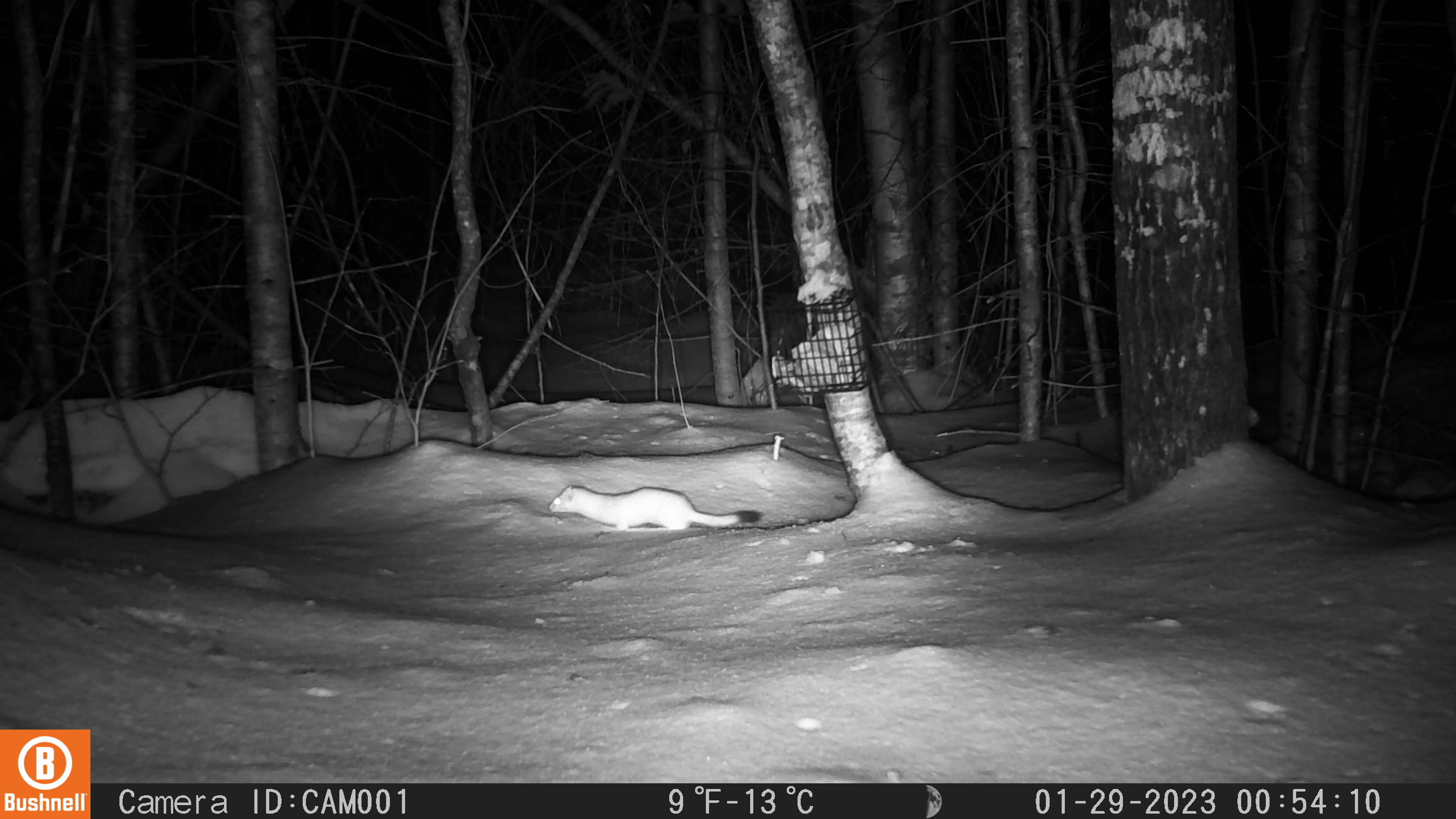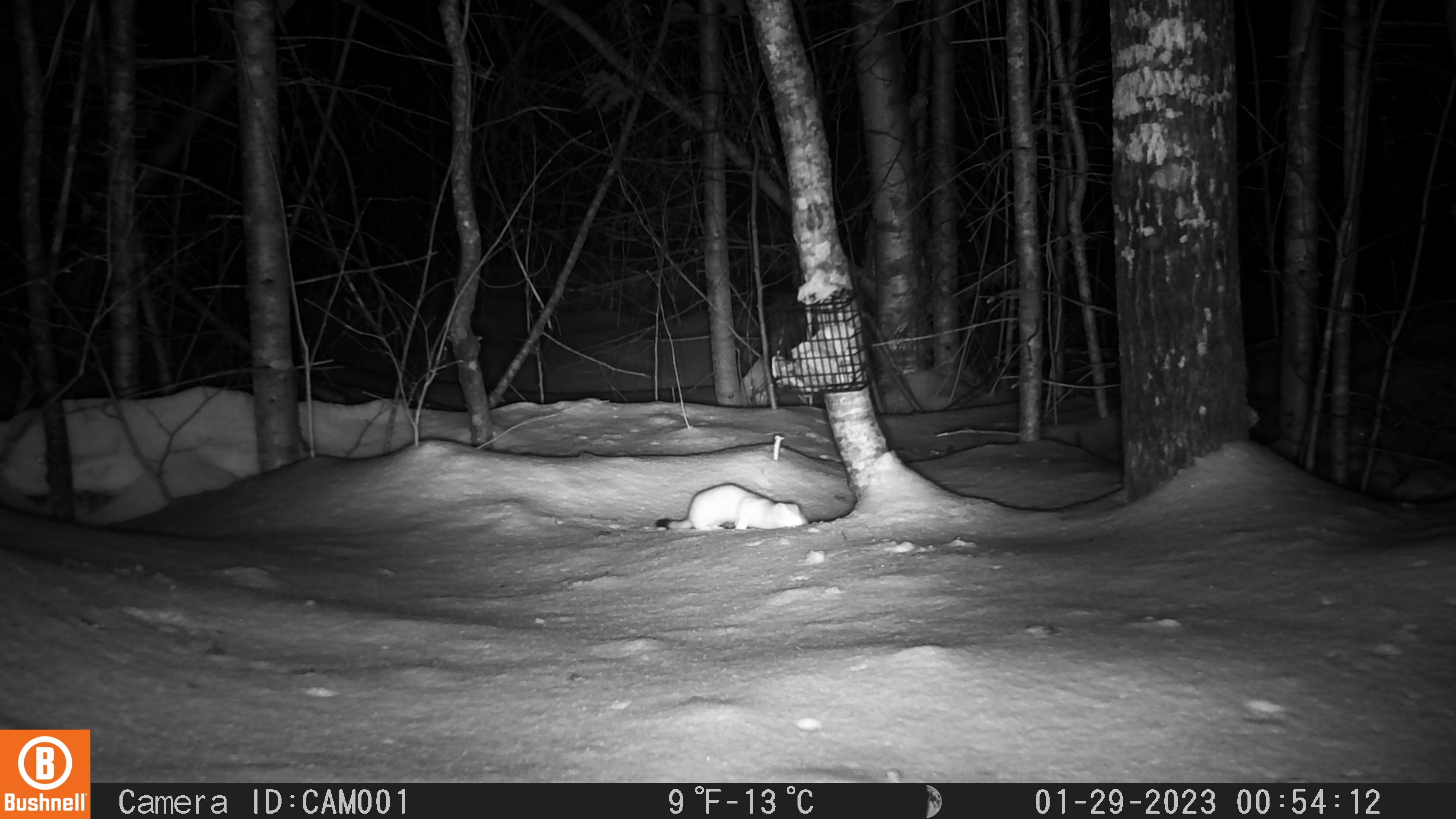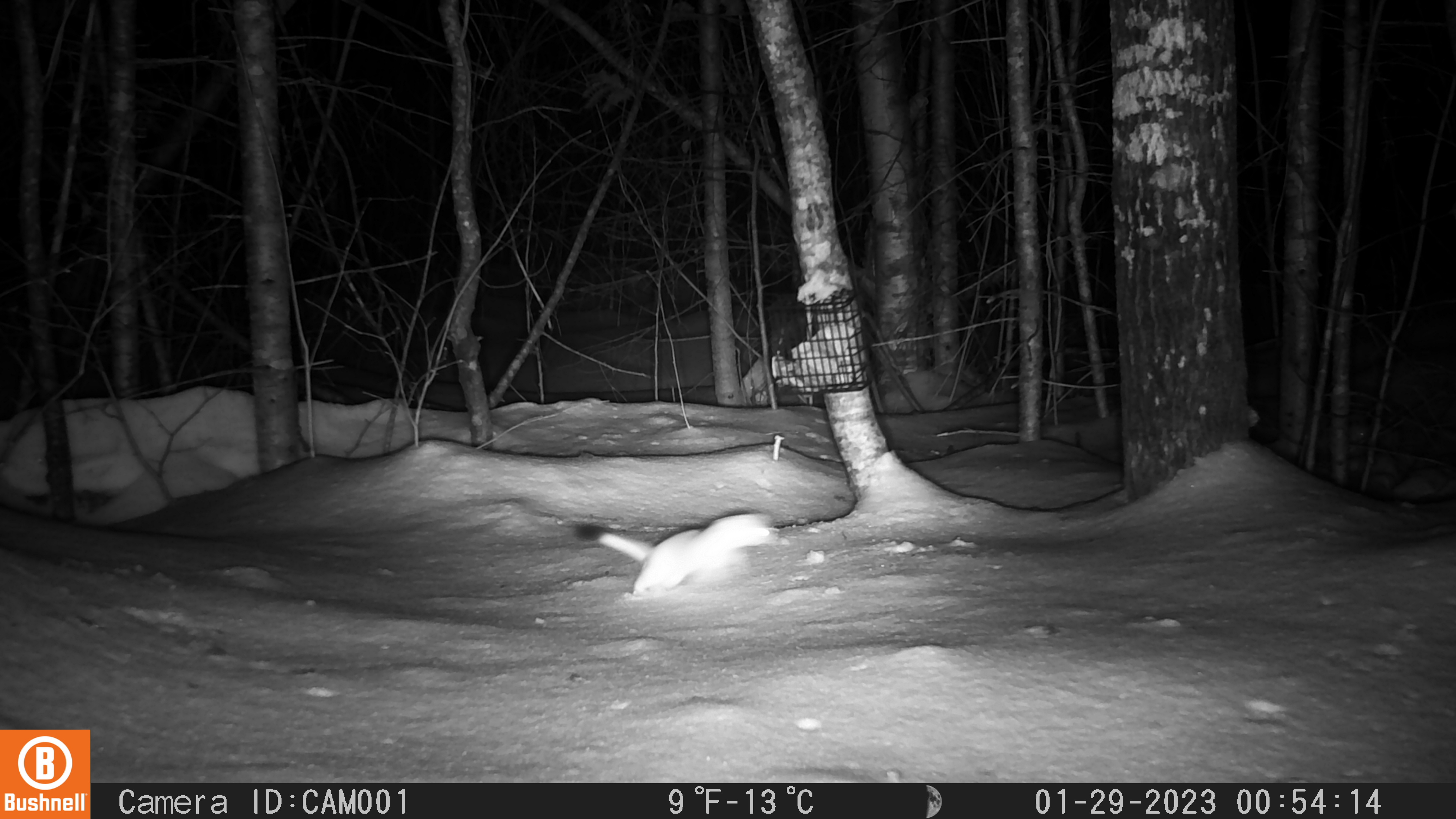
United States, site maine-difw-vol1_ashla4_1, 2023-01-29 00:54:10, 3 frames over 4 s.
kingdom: Animalia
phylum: Chordata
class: Mammalia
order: Carnivora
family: Mustelidae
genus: Mustela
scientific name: Mustela richardsonii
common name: short-tailed weasel